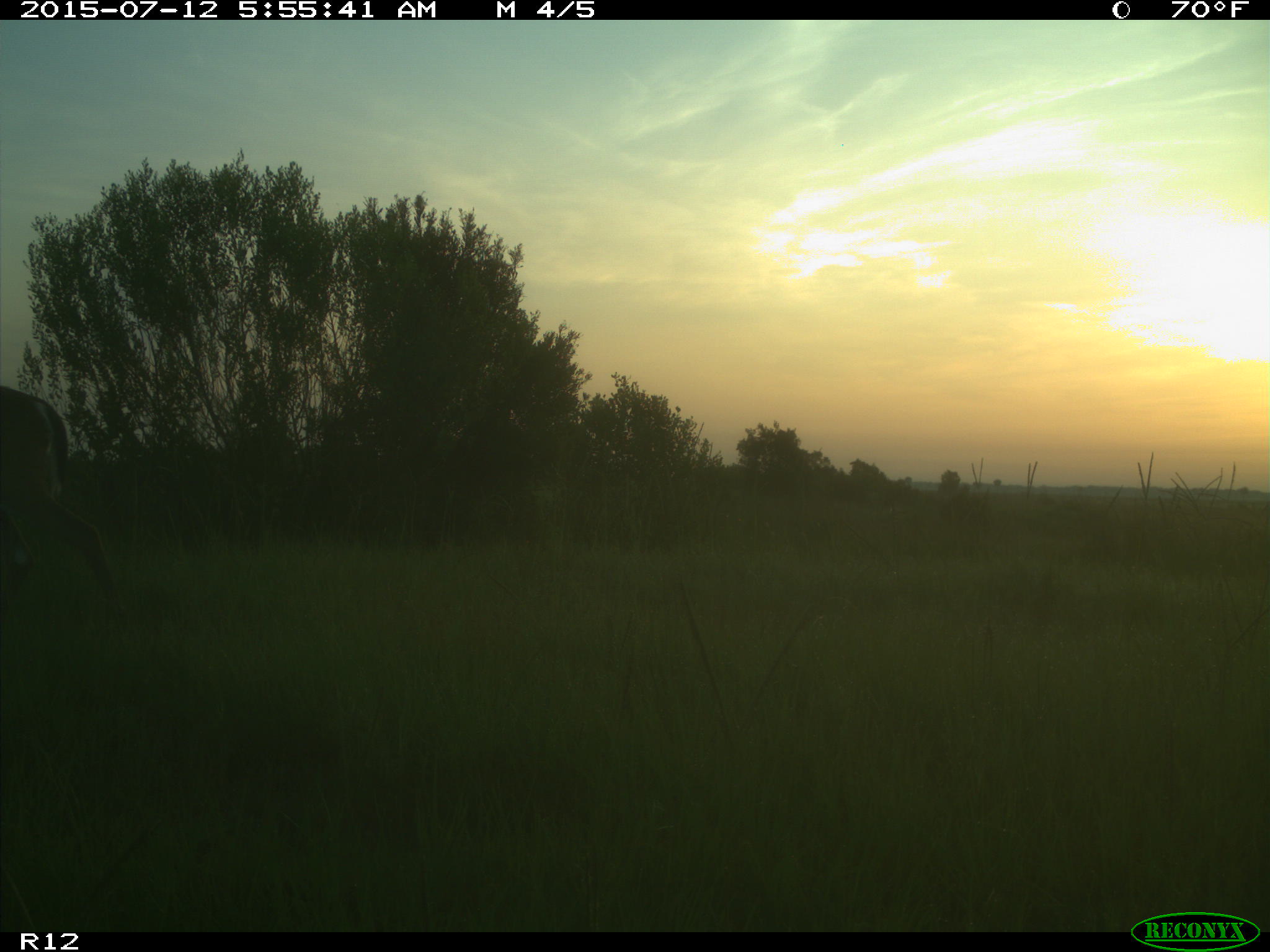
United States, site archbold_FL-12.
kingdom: Animalia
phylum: Chordata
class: Mammalia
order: Artiodactyla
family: Cervidae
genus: Odocoileus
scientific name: Odocoileus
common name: deer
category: unidentified deer